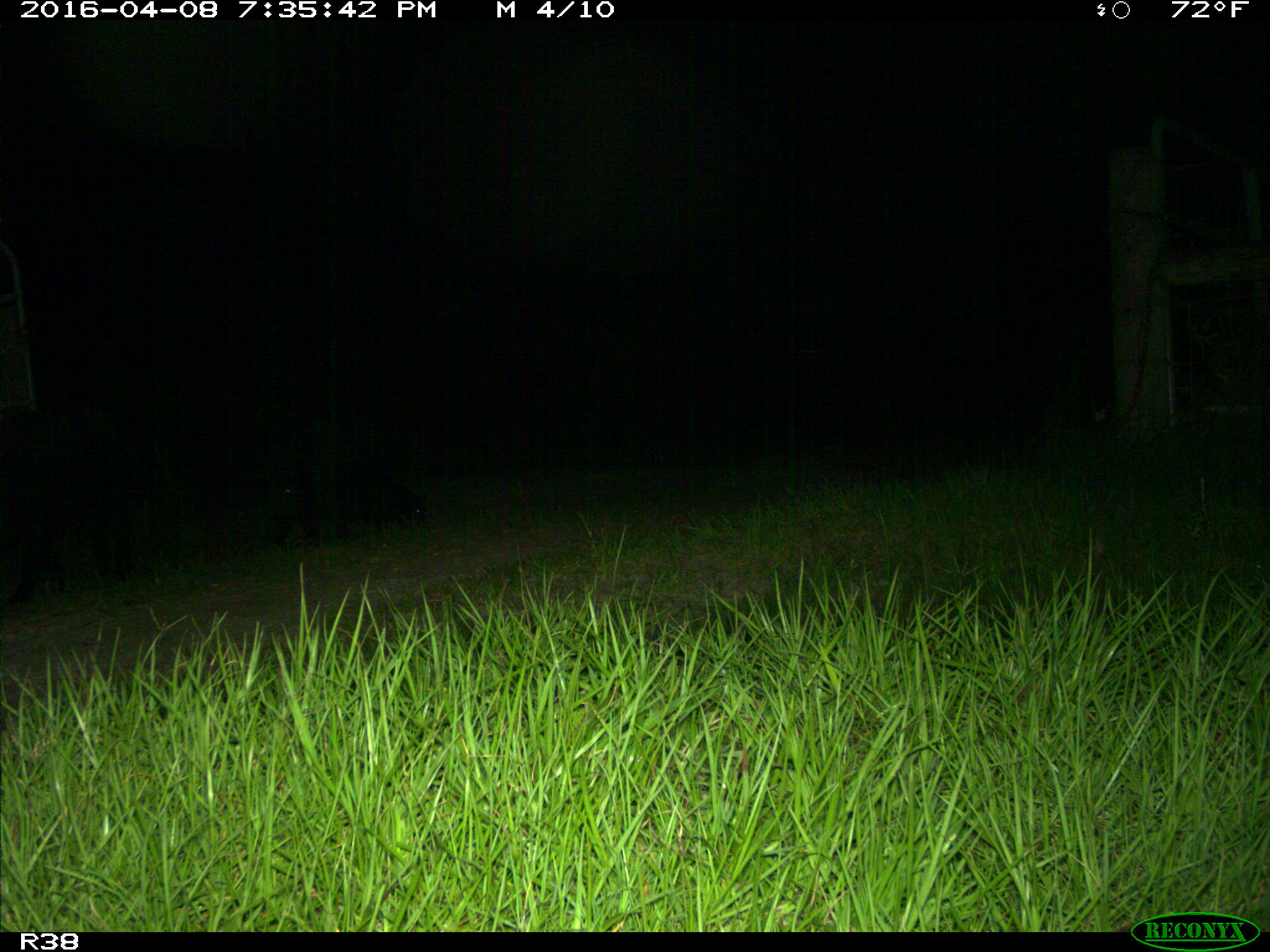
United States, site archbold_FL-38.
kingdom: Animalia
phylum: Chordata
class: Mammalia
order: Artiodactyla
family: Suidae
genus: Sus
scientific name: Sus scrofa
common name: wild boar